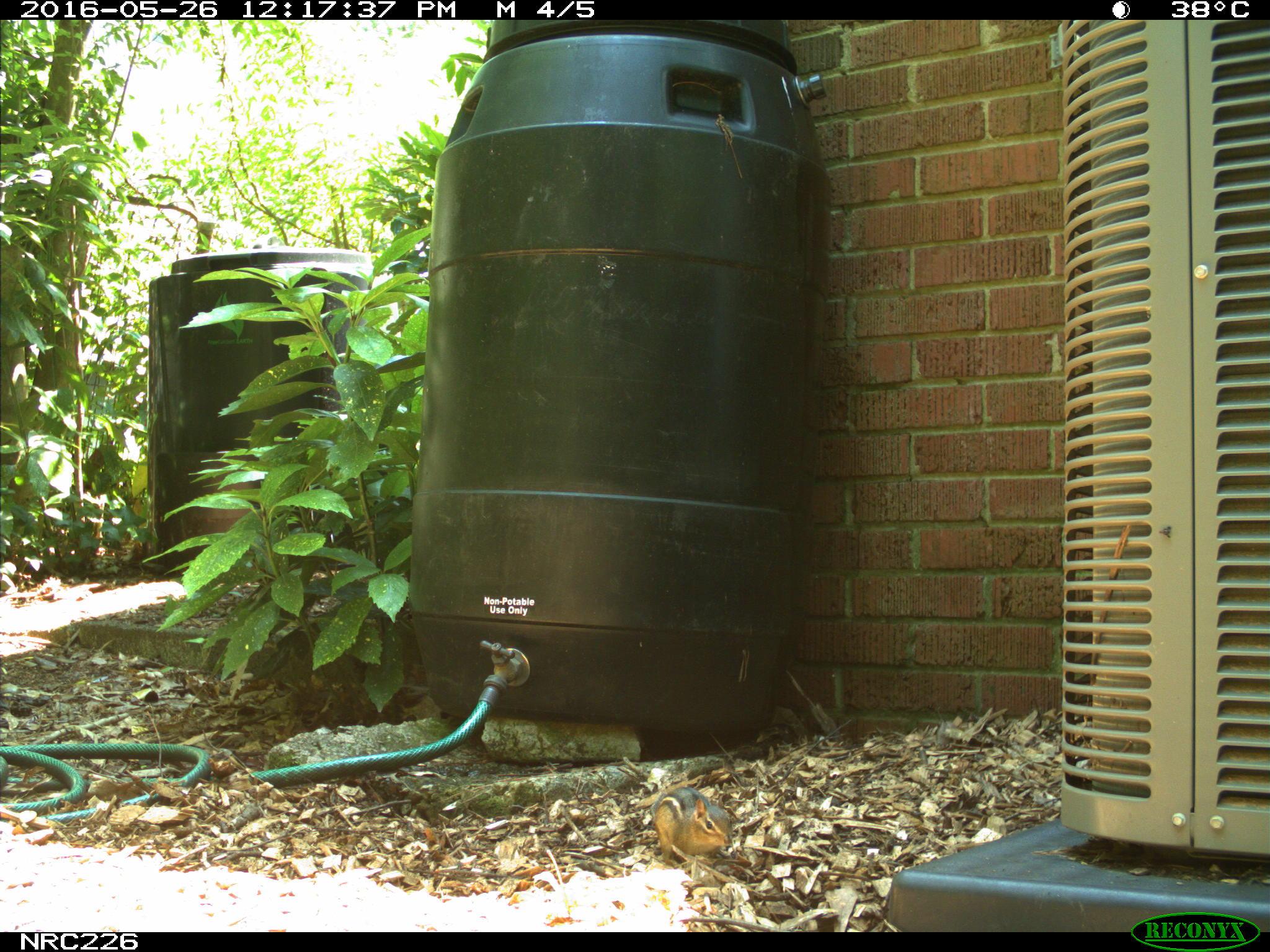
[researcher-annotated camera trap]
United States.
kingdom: Animalia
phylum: Chordata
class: Mammalia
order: Rodentia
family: Sciuridae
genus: Tamias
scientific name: Tamias striatus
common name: eastern chipmunk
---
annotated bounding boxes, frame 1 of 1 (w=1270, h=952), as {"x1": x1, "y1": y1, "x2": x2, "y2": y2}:
Eastern Chipmunk: {"x1": 643, "y1": 783, "x2": 746, "y2": 866}